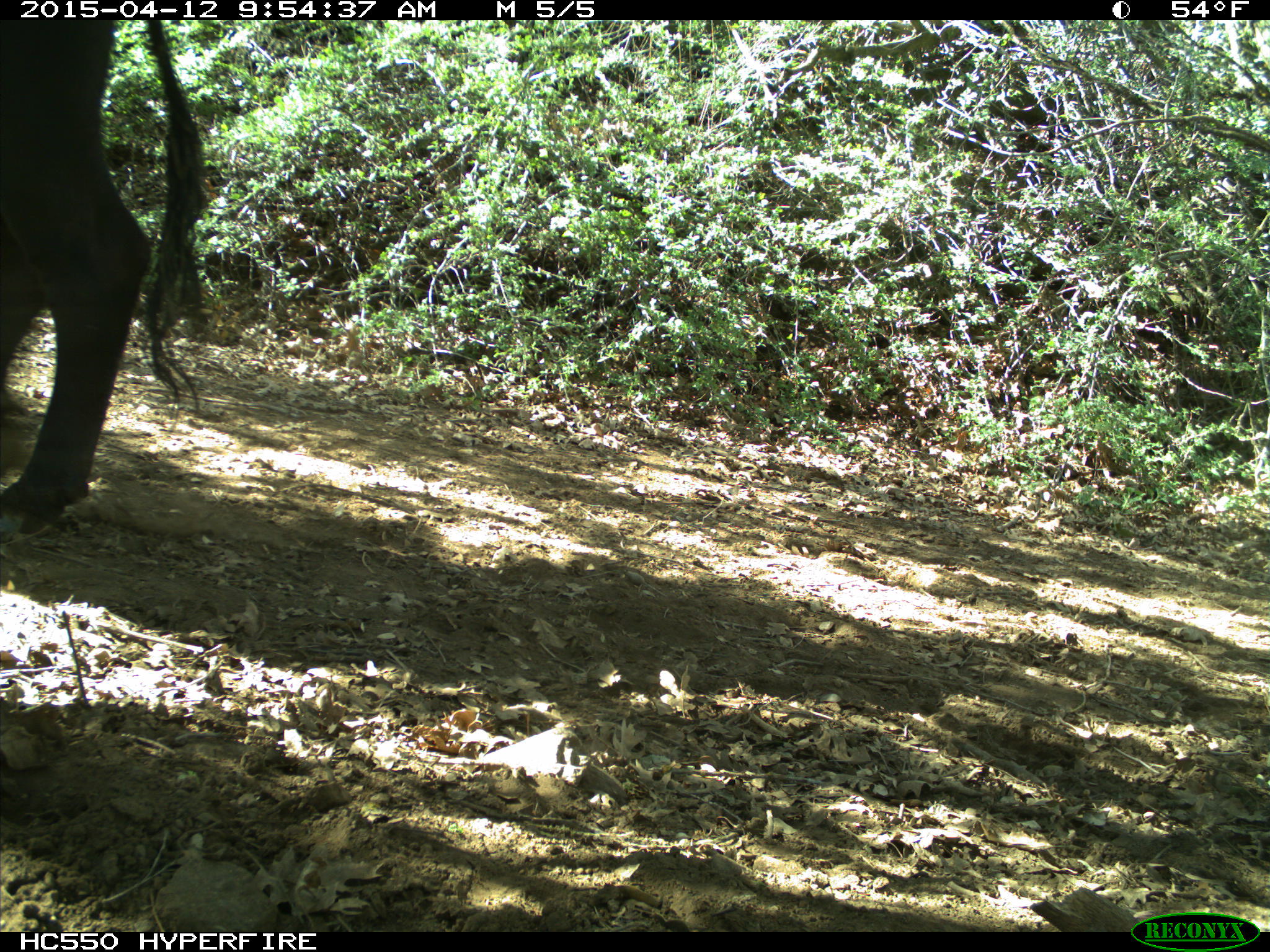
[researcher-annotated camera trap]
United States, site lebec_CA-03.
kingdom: Animalia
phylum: Chordata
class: Mammalia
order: Artiodactyla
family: Bovidae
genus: Bos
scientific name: Bos taurus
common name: domestic cow